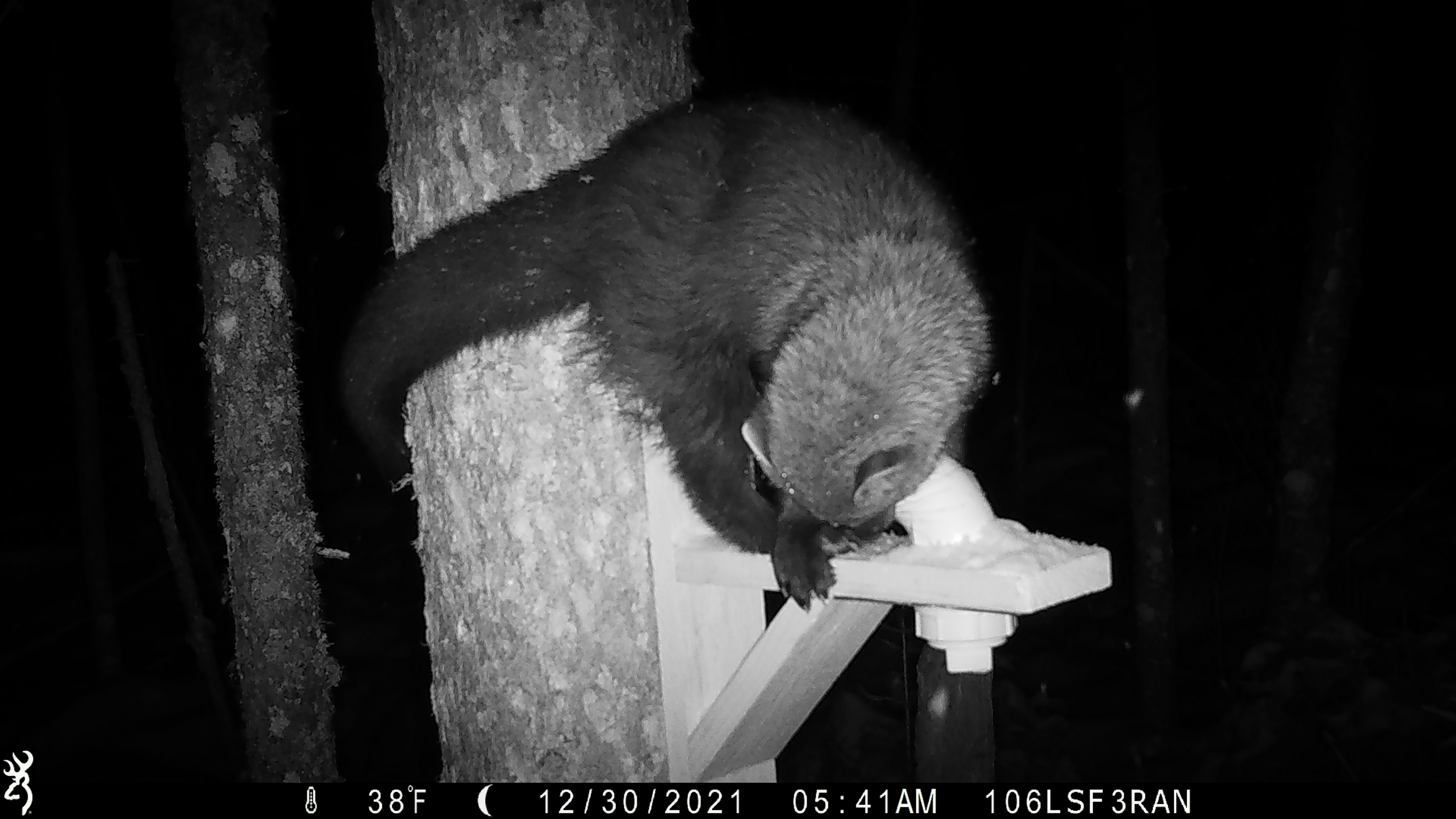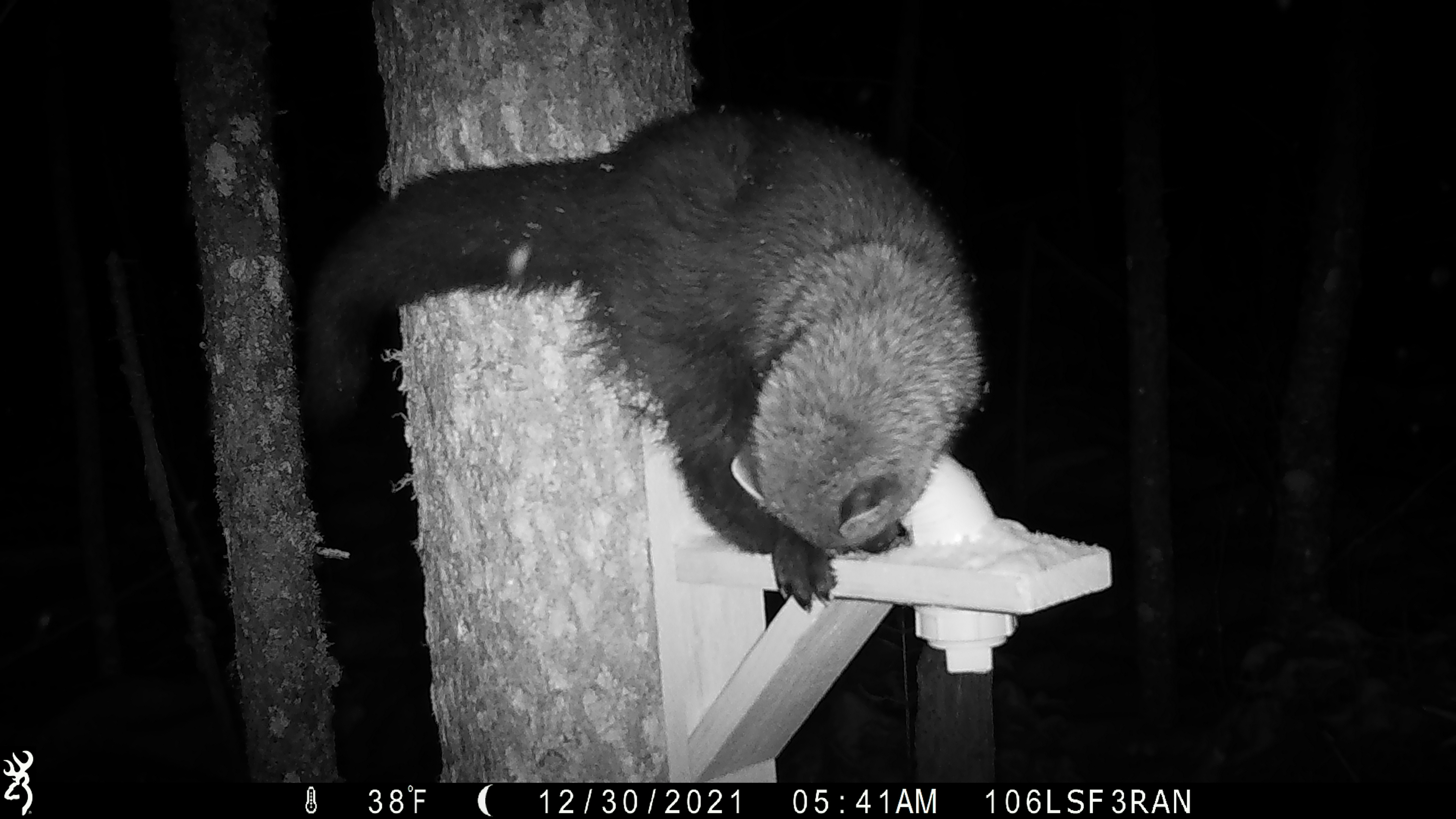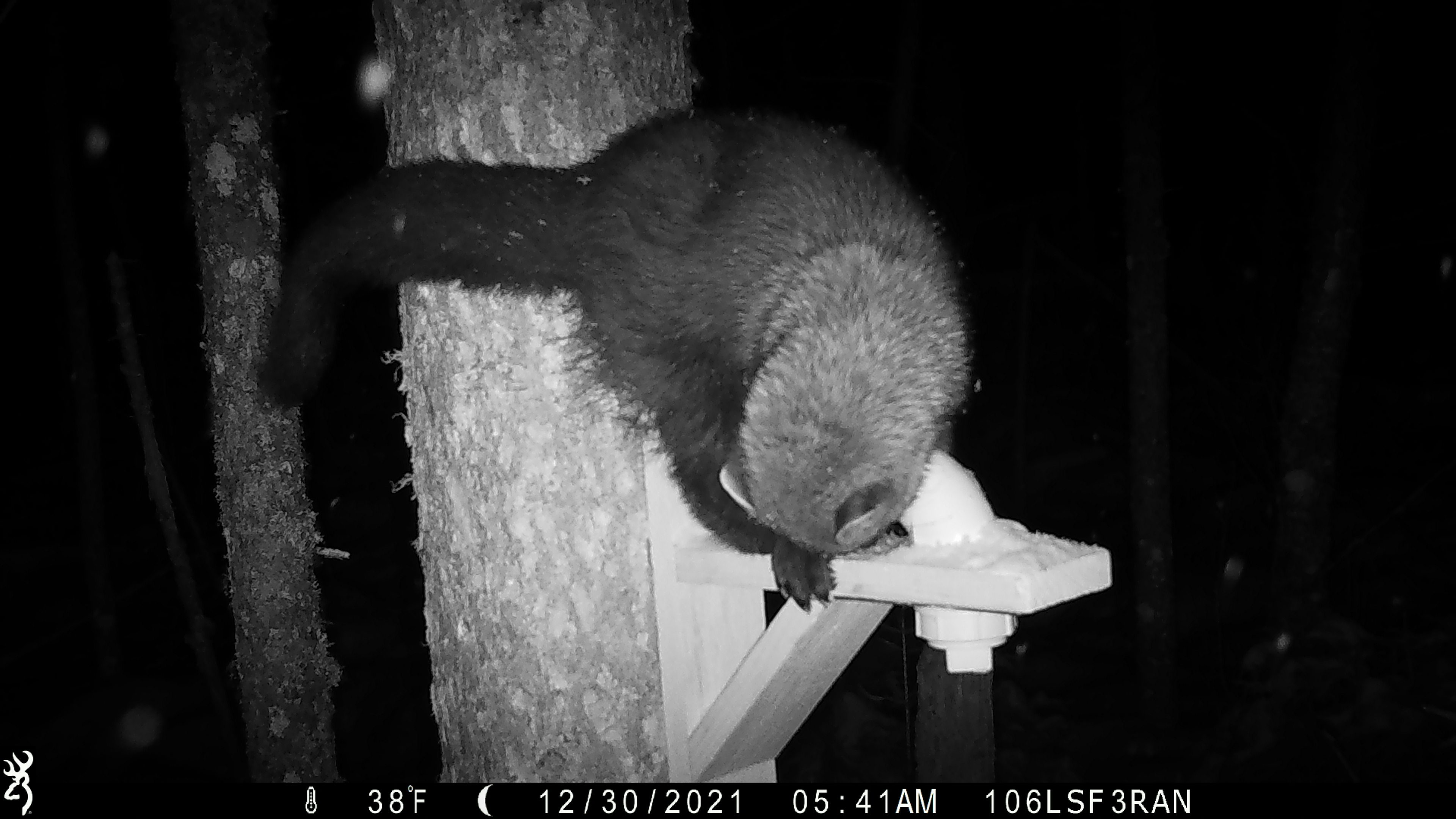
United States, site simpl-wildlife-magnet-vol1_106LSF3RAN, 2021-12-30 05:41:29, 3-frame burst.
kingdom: Animalia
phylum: Chordata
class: Mammalia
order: Carnivora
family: Mustelidae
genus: Martes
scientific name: Martes americana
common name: american marten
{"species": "american marten (Martes americana)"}